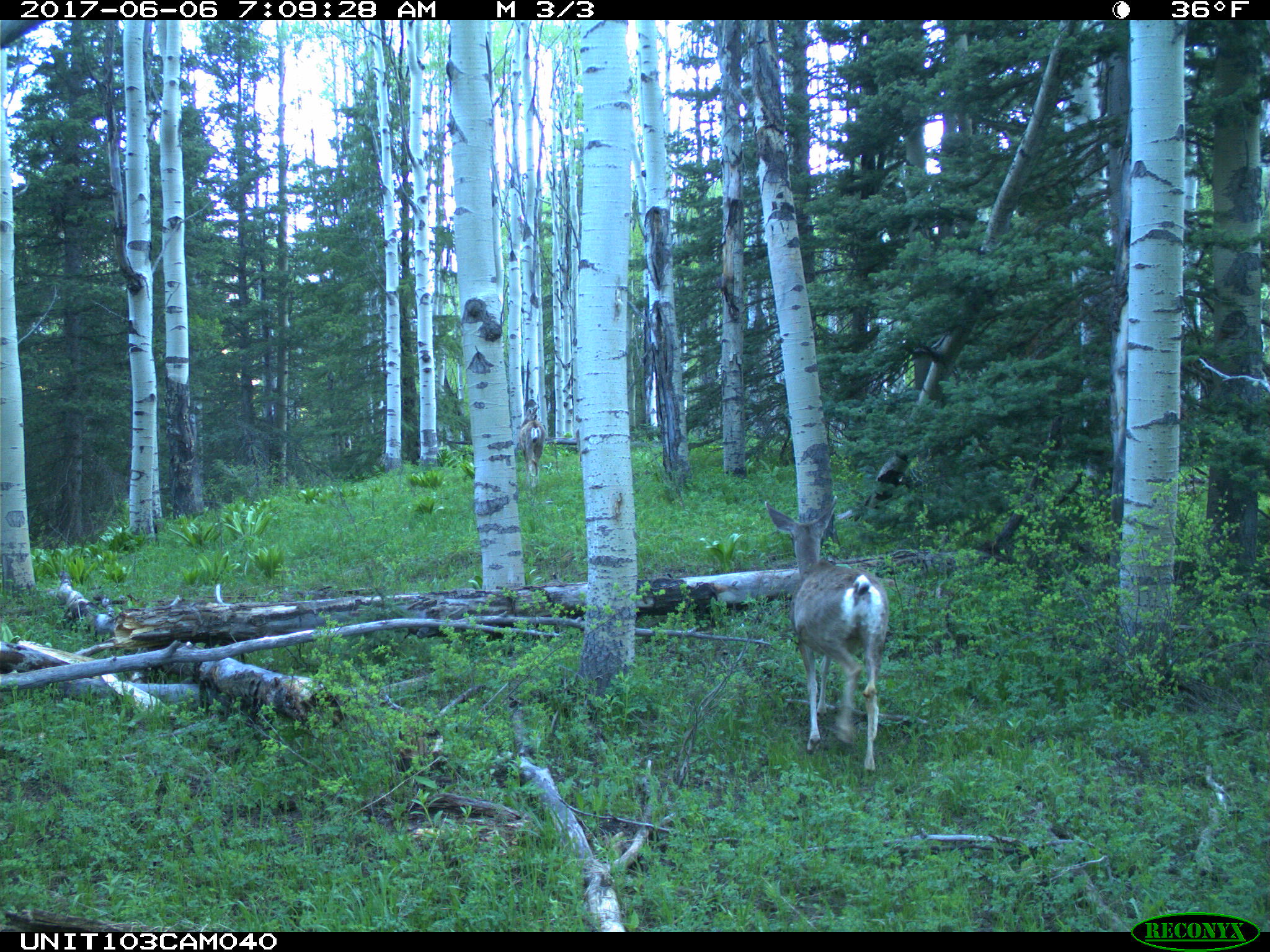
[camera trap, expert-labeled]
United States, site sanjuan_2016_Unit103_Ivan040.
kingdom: Animalia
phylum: Chordata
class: Mammalia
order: Artiodactyla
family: Cervidae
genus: Odocoileus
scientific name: Odocoileus hemionus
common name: mule deer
Odocoileus hemionus (mule deer).